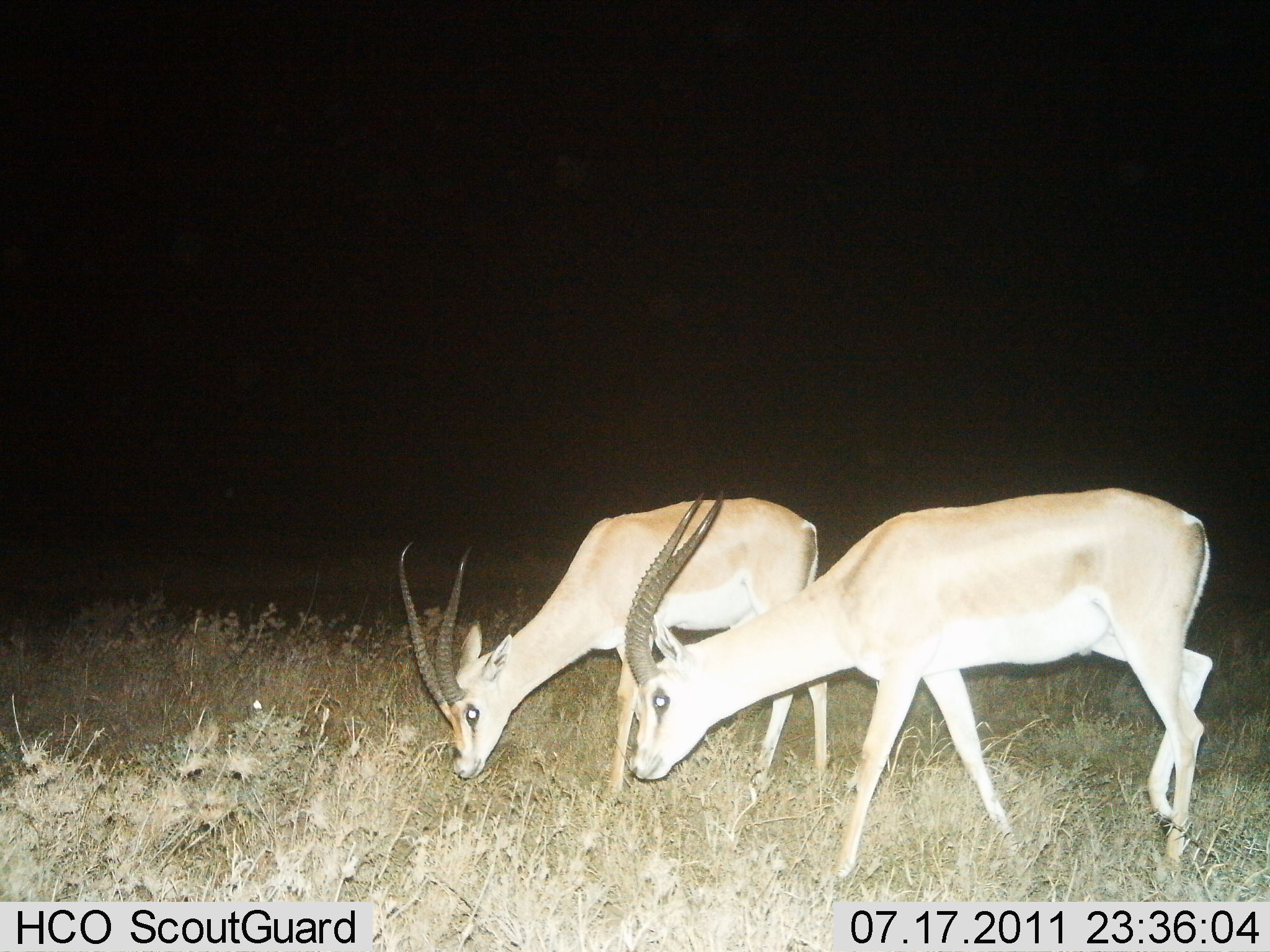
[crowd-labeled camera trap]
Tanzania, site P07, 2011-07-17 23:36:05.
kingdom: Animalia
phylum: Chordata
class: Mammalia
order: Artiodactyla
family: Bovidae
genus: Nanger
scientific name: Nanger granti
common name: grant's gazelle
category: gazellegrants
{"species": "gazellegrants (grant's gazelle) (Nanger granti)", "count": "2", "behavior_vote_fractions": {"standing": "10%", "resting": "0%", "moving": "0%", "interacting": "10%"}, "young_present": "0%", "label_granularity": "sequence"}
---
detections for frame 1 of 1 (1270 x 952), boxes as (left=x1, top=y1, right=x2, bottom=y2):
animal: (left=616, top=486, right=1220, bottom=896); (left=394, top=491, right=839, bottom=804)